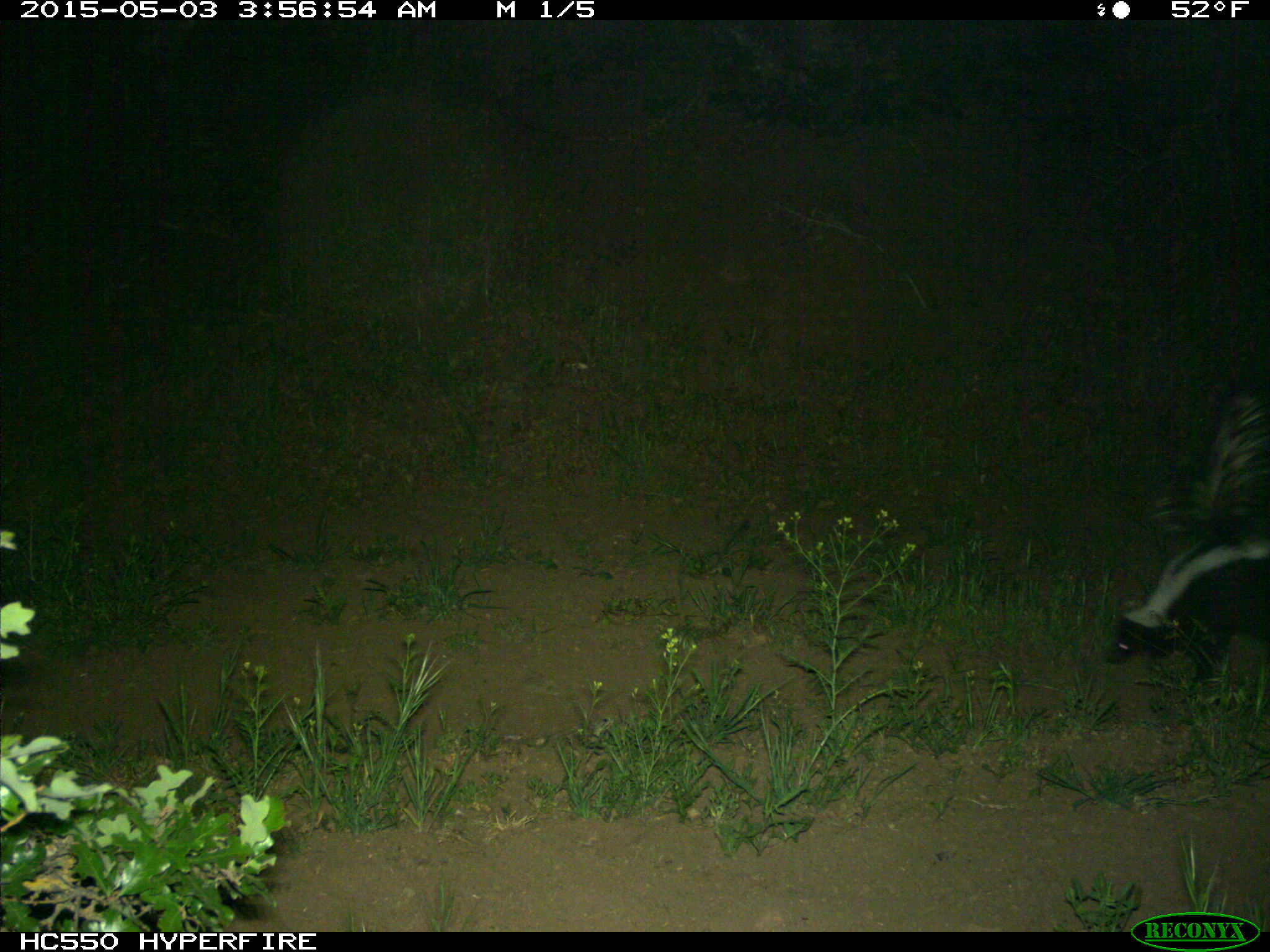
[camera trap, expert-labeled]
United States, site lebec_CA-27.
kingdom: Animalia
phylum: Chordata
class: Mammalia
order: Carnivora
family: Mephitidae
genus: Mephitis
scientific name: Mephitis mephitis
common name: striped skunk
Mephitis mephitis (striped skunk).